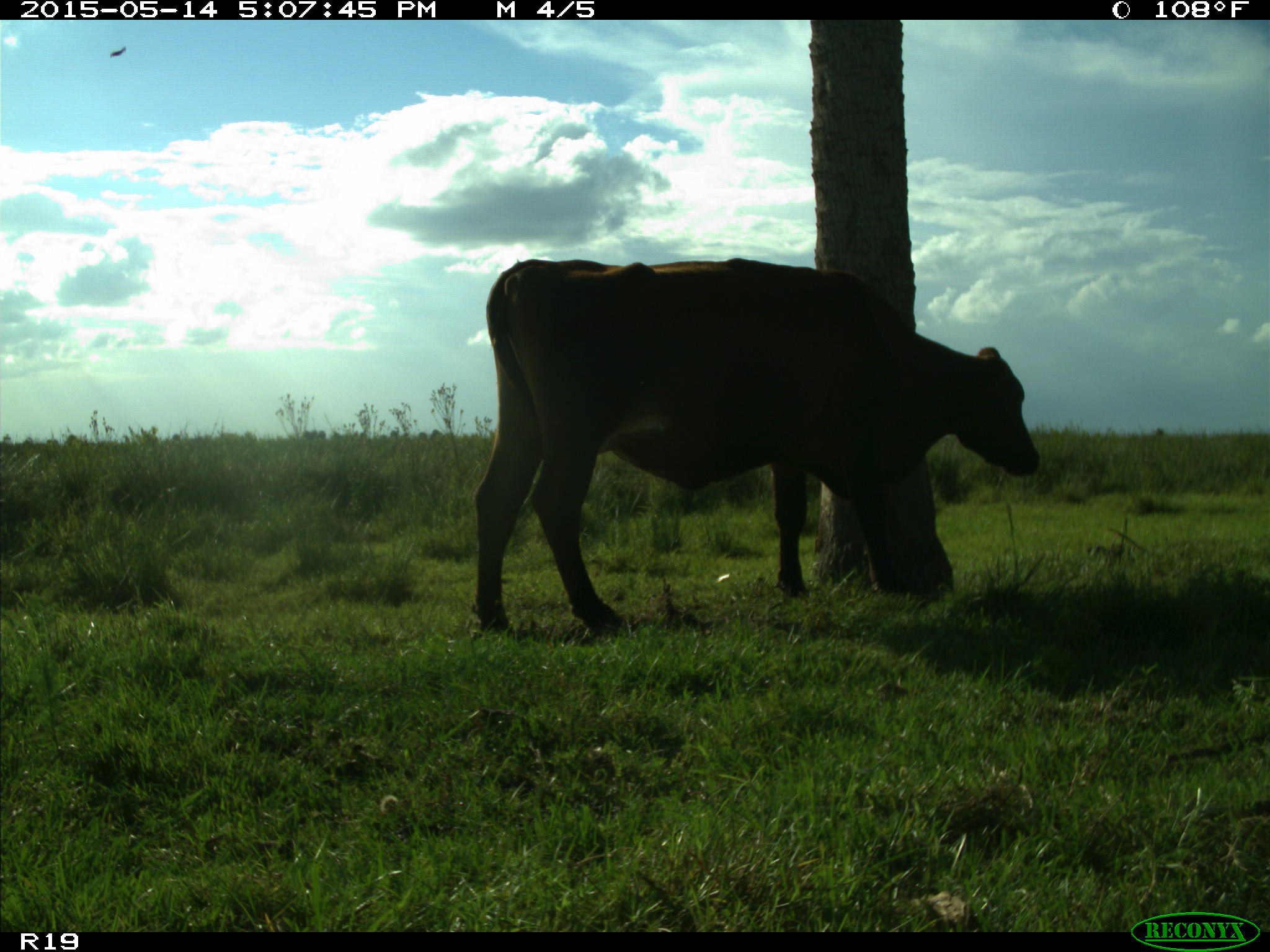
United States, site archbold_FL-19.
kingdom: Animalia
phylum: Chordata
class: Mammalia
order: Artiodactyla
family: Bovidae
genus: Bos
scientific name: Bos taurus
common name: domestic cow